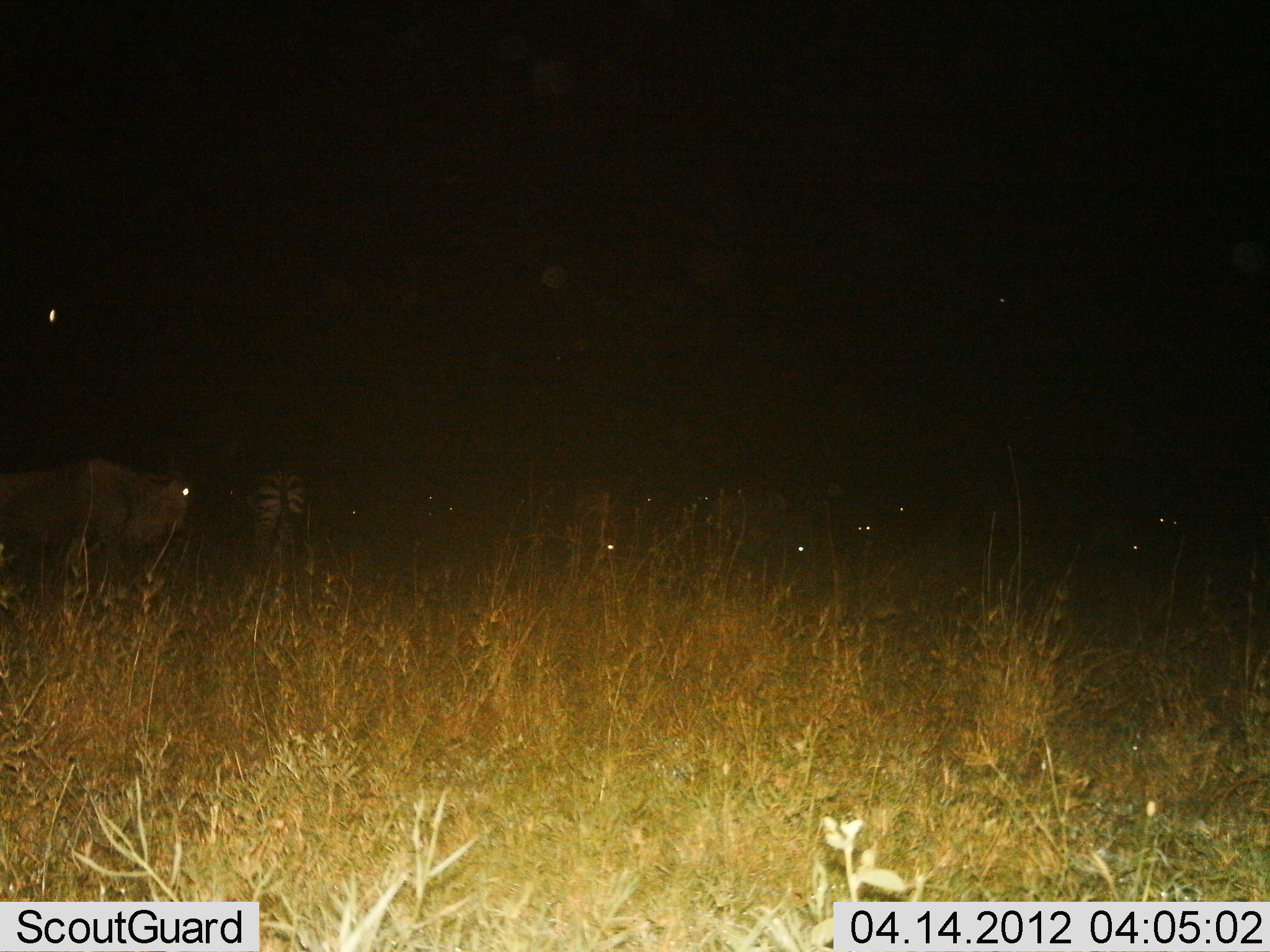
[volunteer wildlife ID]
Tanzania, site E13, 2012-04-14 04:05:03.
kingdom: Animalia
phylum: Chordata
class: Mammalia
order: Artiodactyla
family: Bovidae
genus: Connochaetes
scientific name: Connochaetes taurinus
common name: blue wildebeest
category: wildebeest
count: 1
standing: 69%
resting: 0%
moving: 23%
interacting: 8%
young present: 0%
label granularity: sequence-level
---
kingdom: Animalia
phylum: Chordata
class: Mammalia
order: Perissodactyla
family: Equidae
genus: Equus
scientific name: Equus quagga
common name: plains zebra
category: zebra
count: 1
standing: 67%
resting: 0%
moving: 13%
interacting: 7%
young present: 0%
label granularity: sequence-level